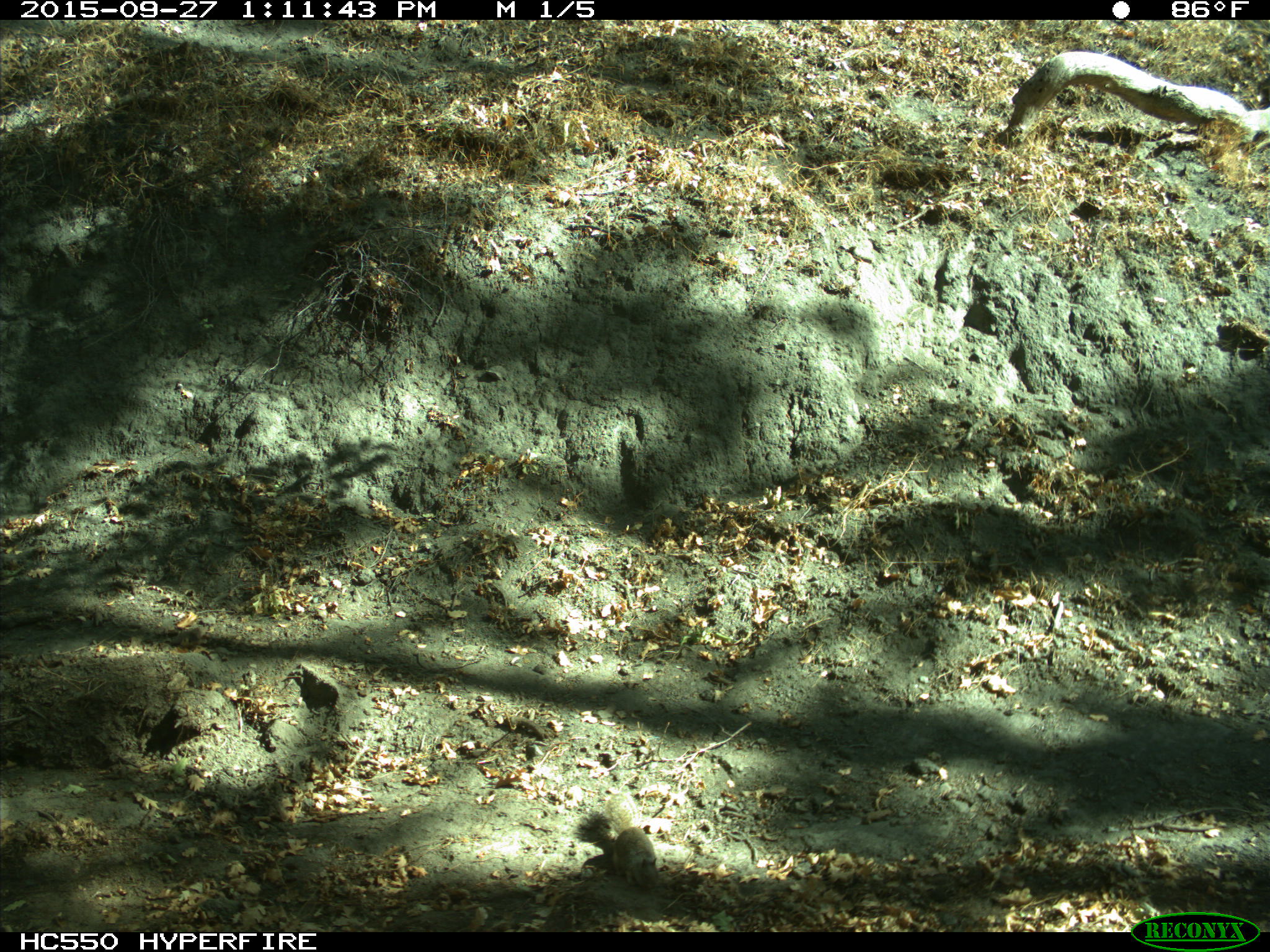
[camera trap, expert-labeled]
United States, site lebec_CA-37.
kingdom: Animalia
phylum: Chordata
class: Mammalia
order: Rodentia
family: Sciuridae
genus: Otospermophilus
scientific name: Otospermophilus beecheyi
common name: california ground squirrel